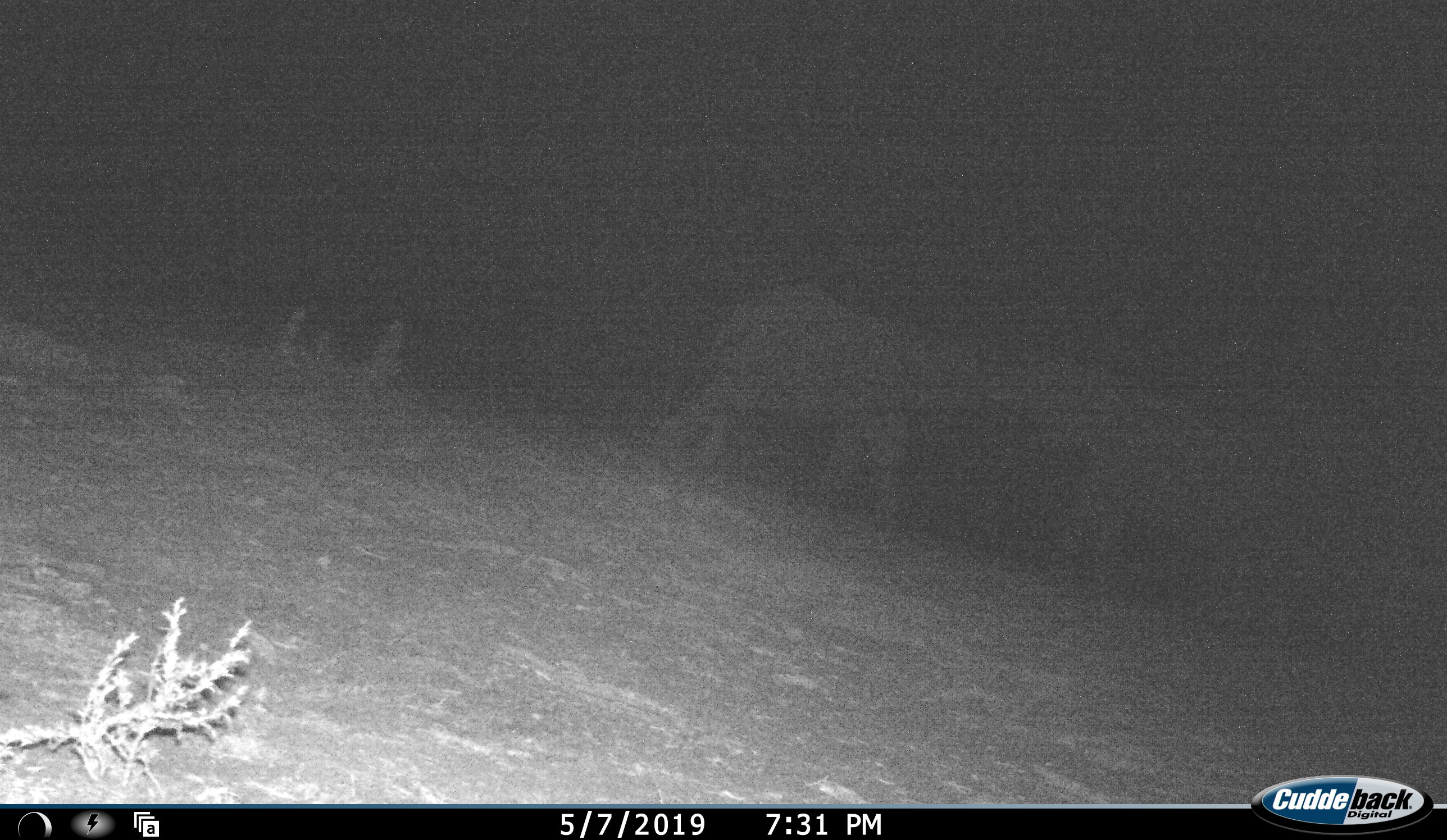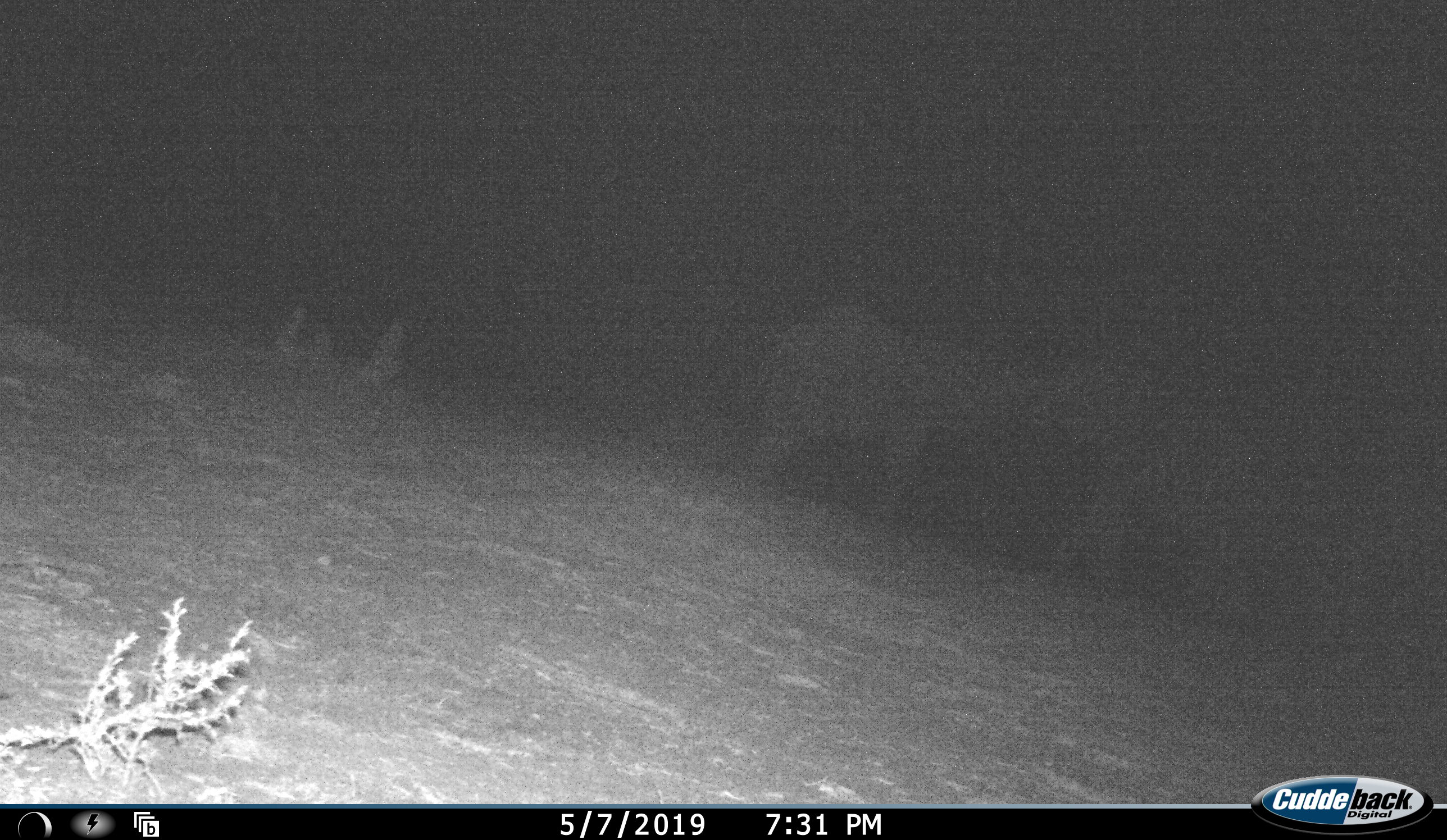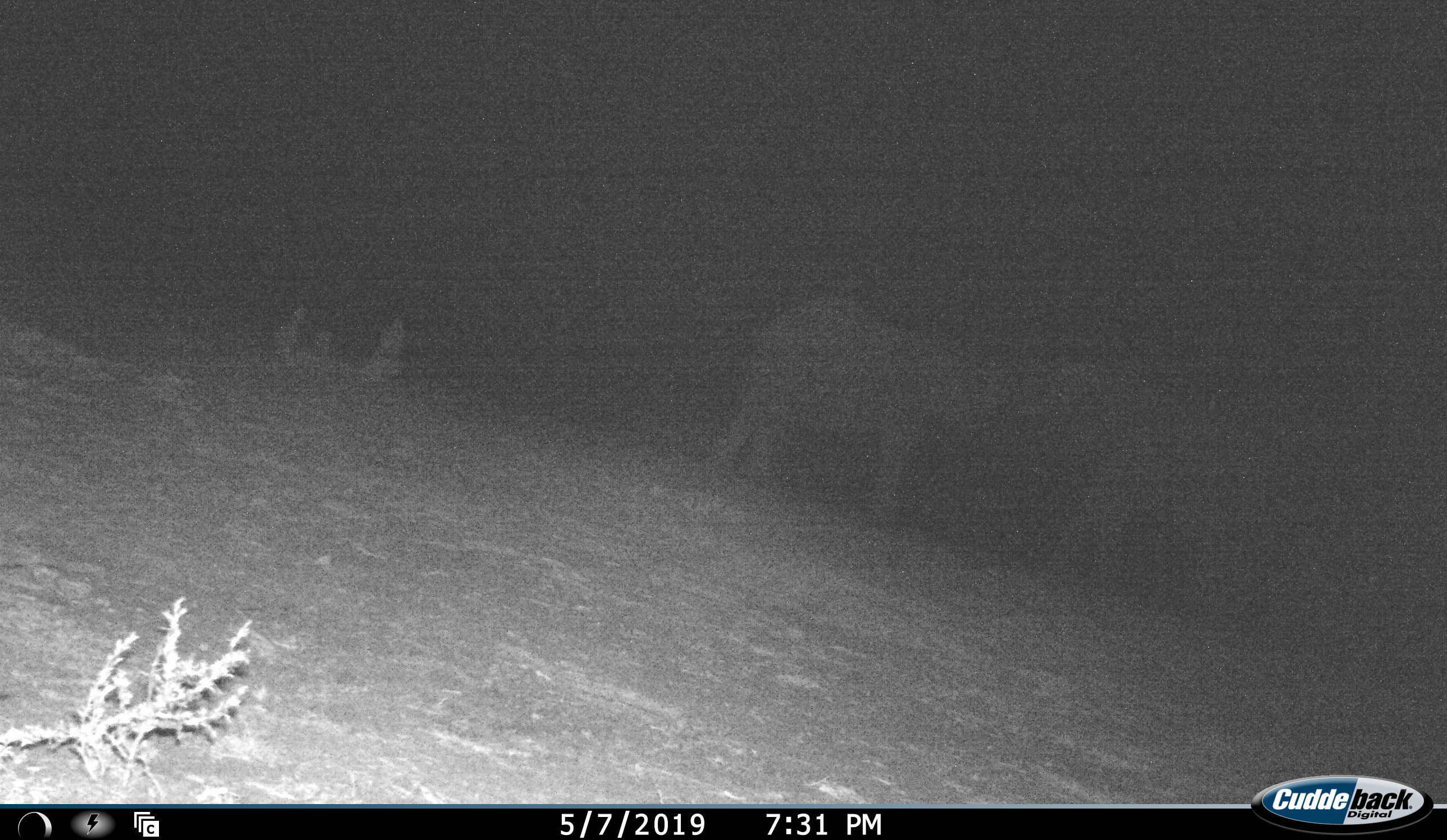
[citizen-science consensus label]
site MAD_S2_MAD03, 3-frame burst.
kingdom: Animalia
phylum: Chordata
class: Mammalia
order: Proboscidea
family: Elephantidae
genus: Loxodonta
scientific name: Loxodonta africana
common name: african bush elephant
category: elephant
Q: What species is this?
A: Elephant (african bush elephant) (Loxodonta africana).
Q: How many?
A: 2.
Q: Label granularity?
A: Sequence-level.